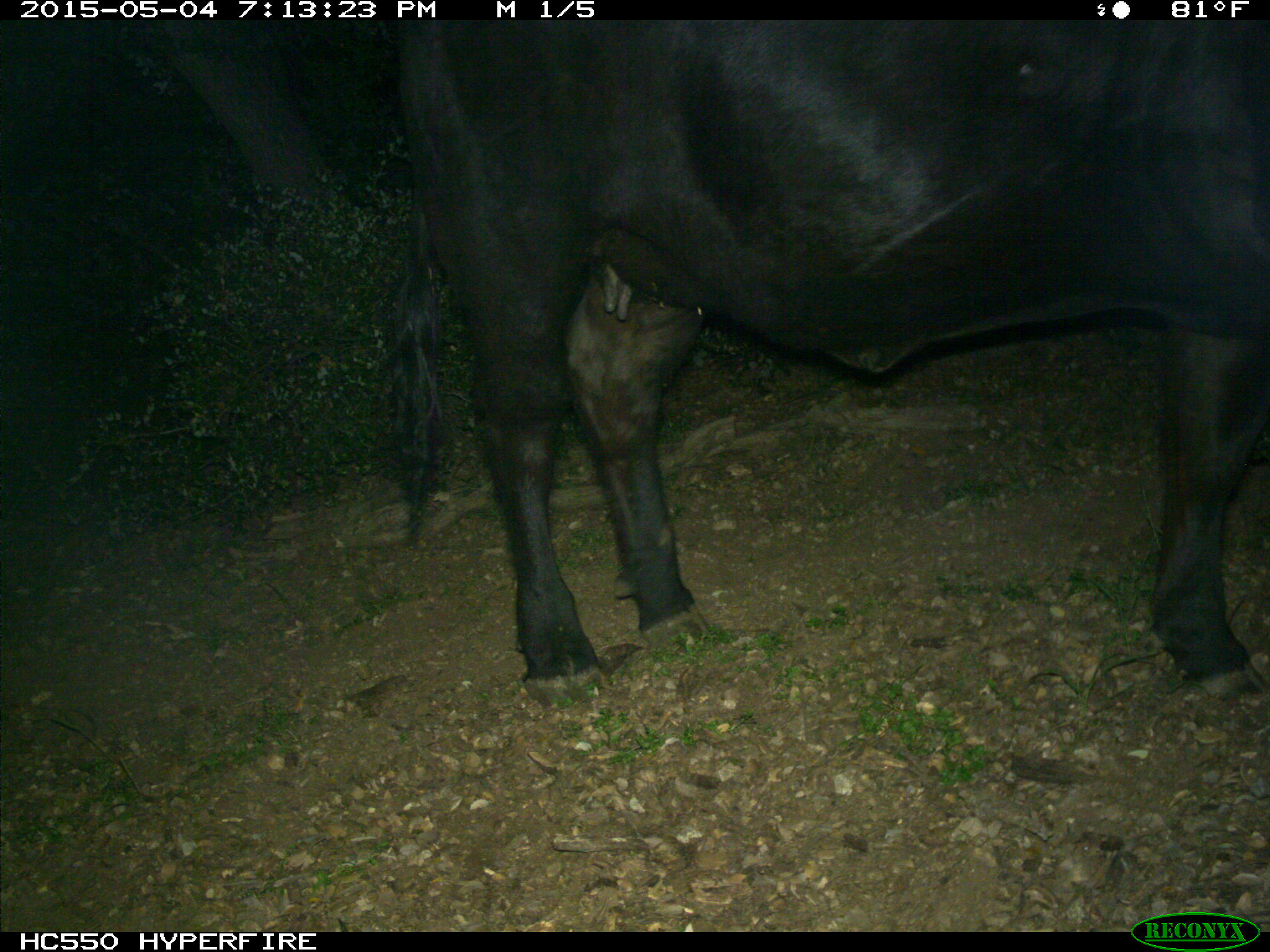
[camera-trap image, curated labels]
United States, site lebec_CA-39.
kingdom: Animalia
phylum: Chordata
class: Mammalia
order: Artiodactyla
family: Bovidae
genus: Bos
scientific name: Bos taurus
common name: domestic cow